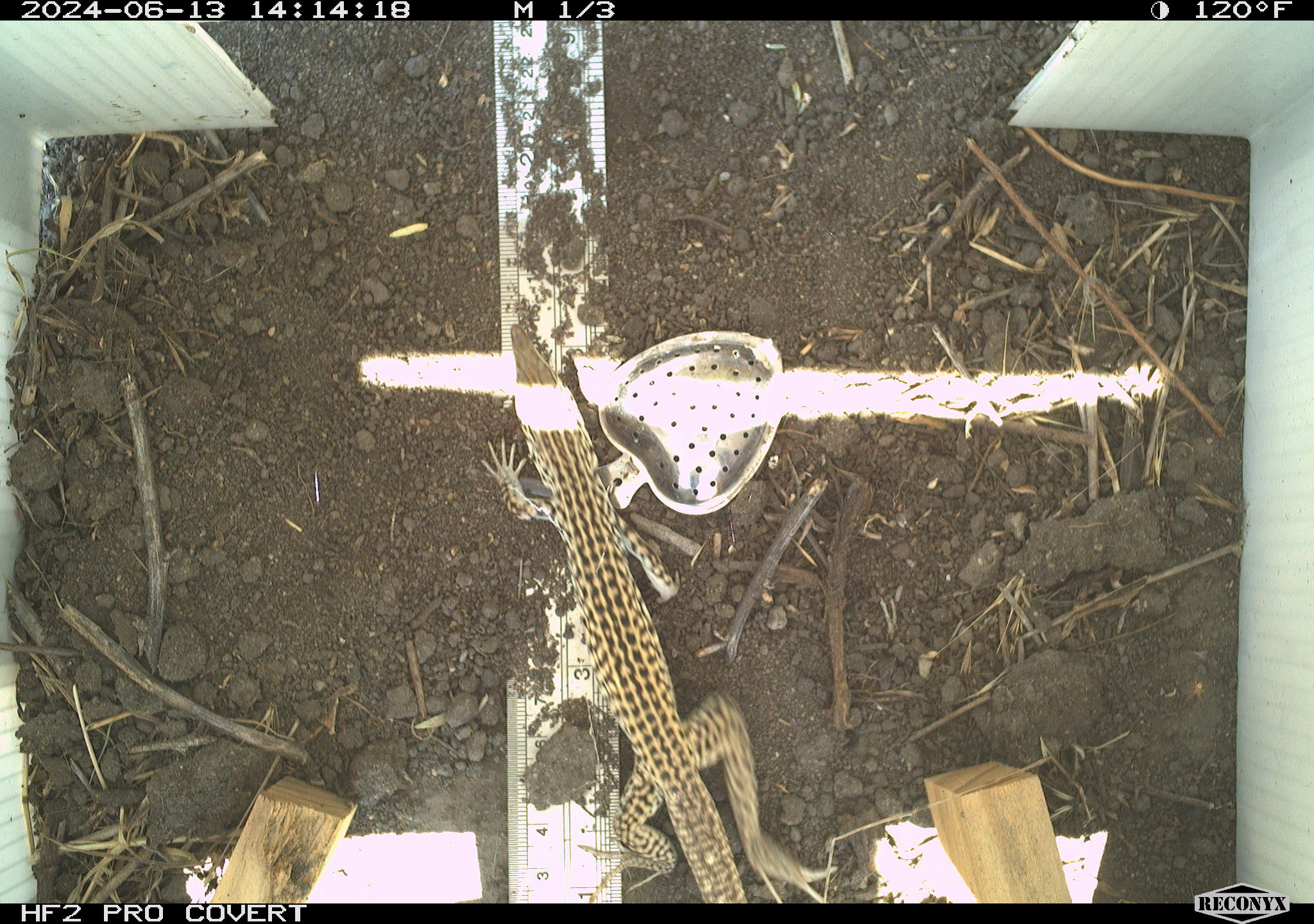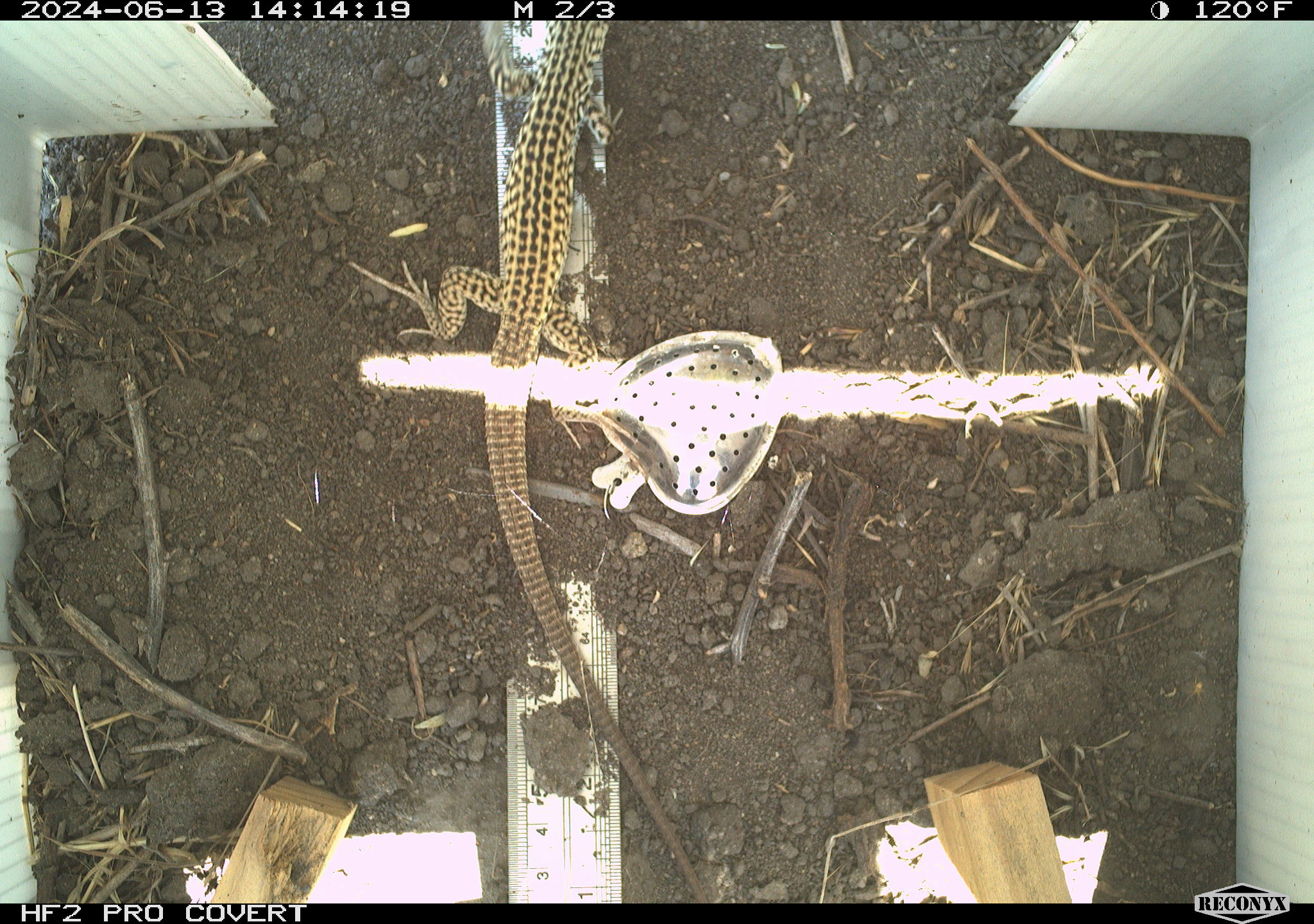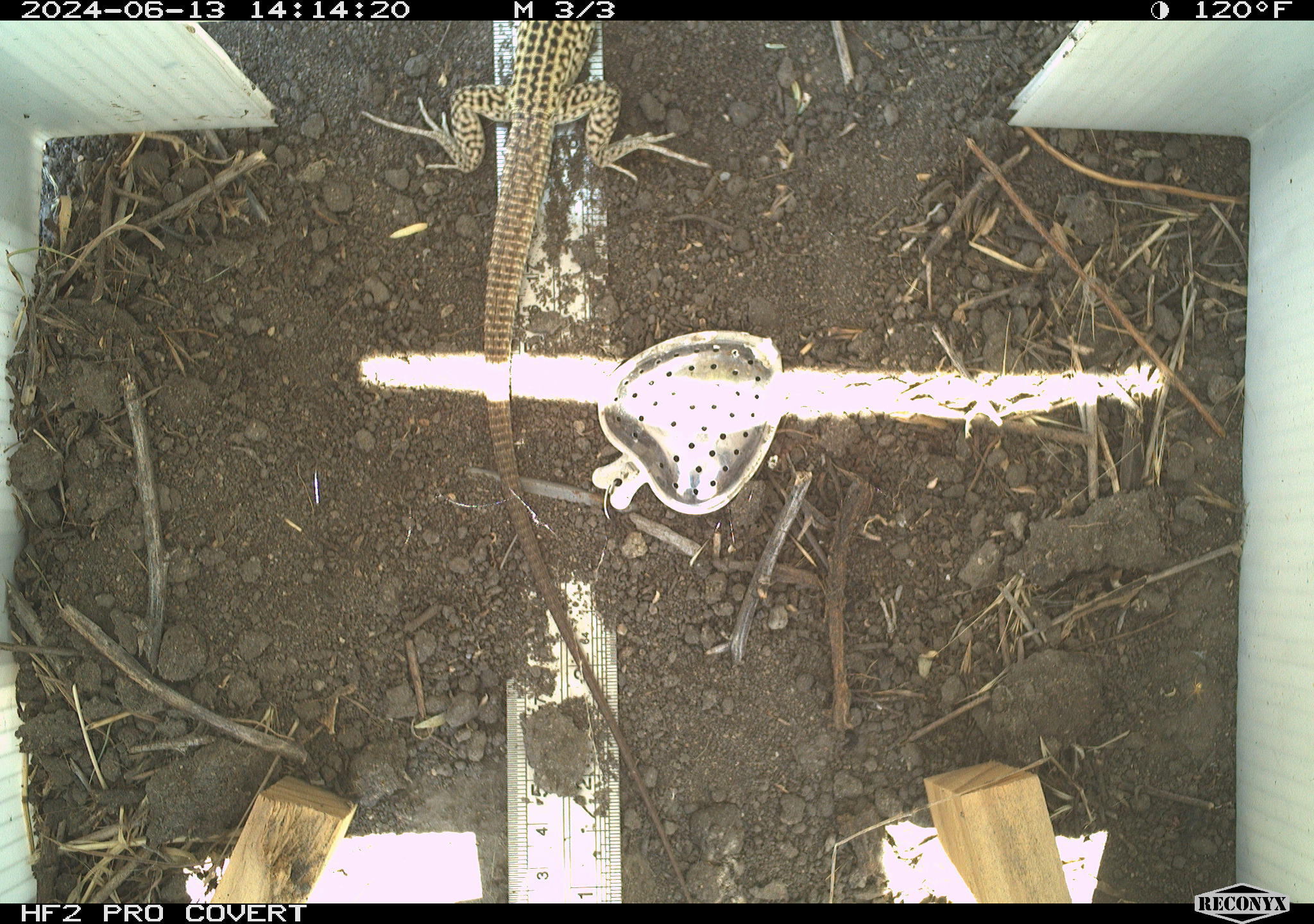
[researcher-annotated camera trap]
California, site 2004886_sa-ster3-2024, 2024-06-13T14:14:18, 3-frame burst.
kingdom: Animalia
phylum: Chordata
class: Reptilia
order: Squamata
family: Teiidae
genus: Aspidoscelis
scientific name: Aspidoscelis tigris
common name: western whiptail